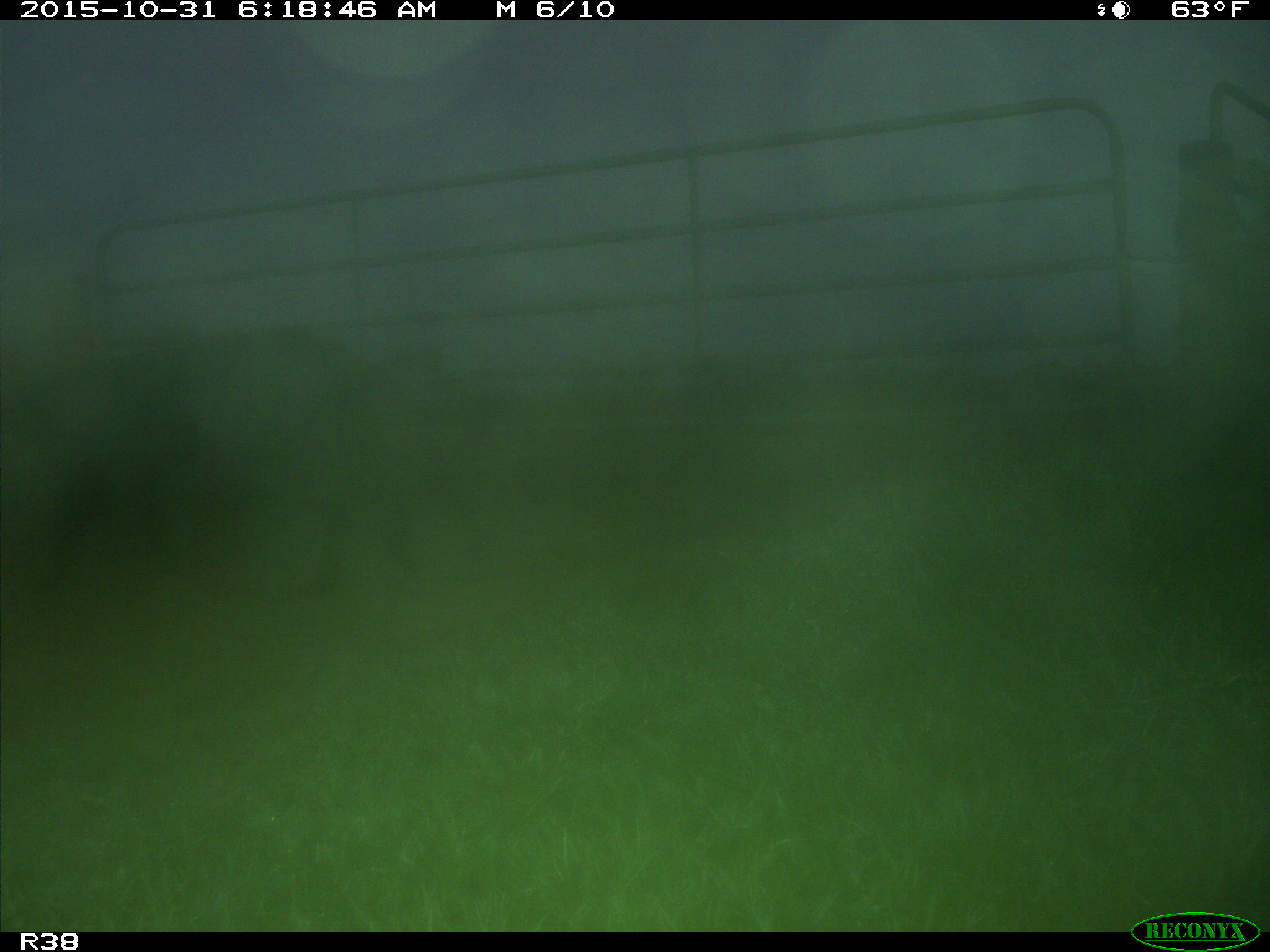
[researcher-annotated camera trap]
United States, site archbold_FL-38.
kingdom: Animalia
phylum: Chordata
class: Mammalia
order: Artiodactyla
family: Suidae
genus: Sus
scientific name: Sus scrofa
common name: wild boar